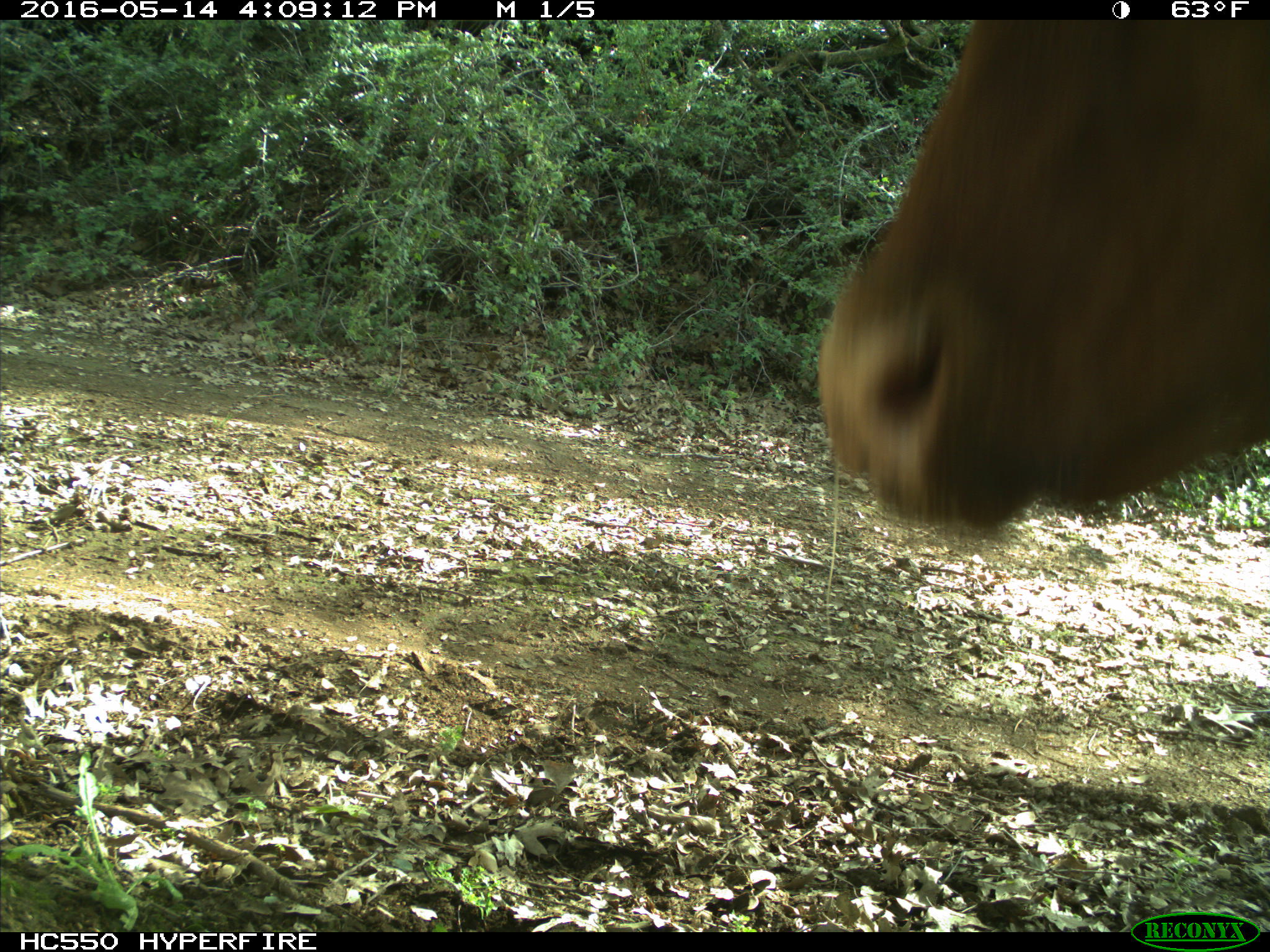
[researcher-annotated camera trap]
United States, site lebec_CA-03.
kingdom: Animalia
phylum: Chordata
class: Mammalia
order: Artiodactyla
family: Bovidae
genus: Bos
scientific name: Bos taurus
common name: domestic cow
Bos taurus (domestic cow).